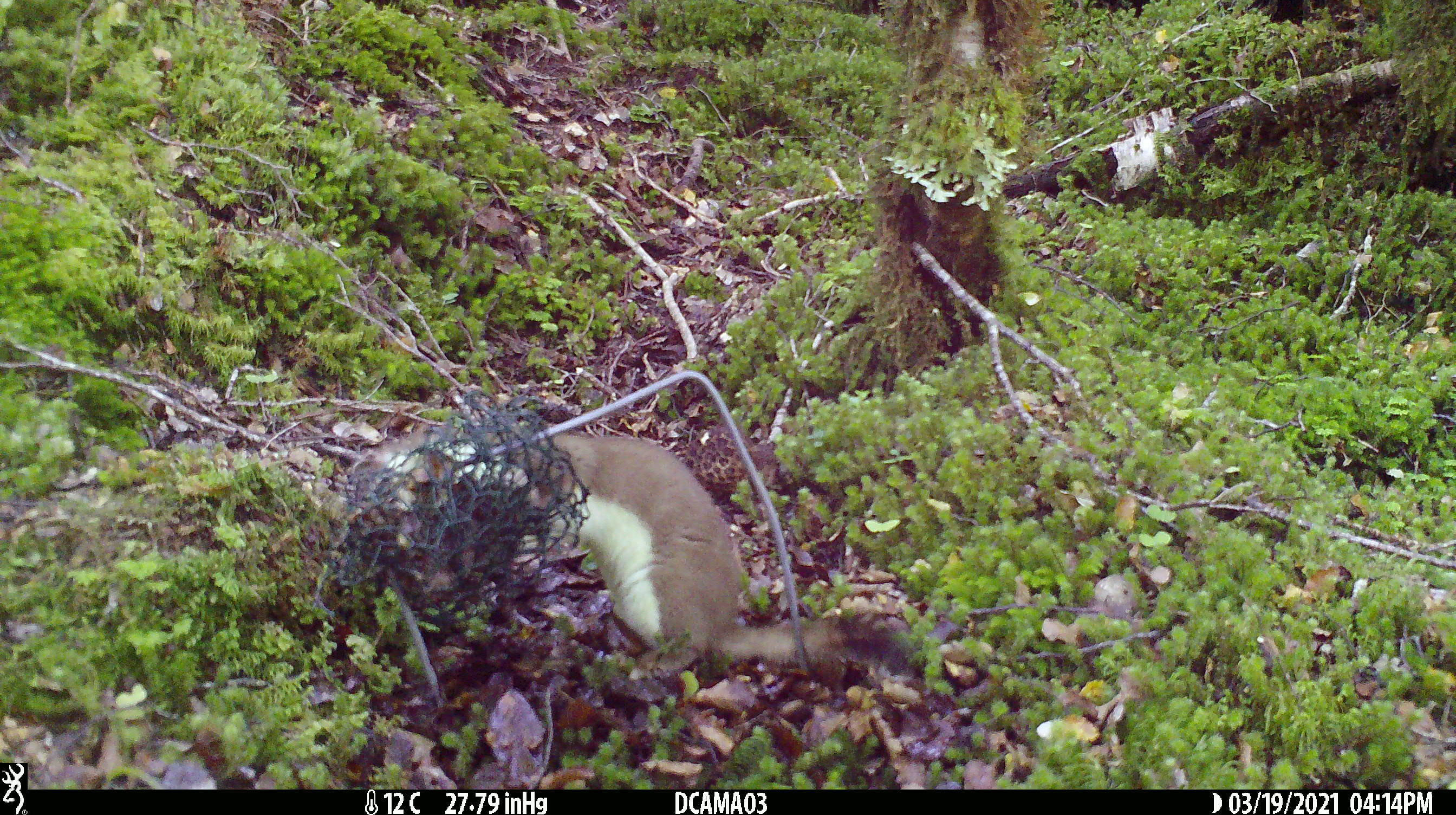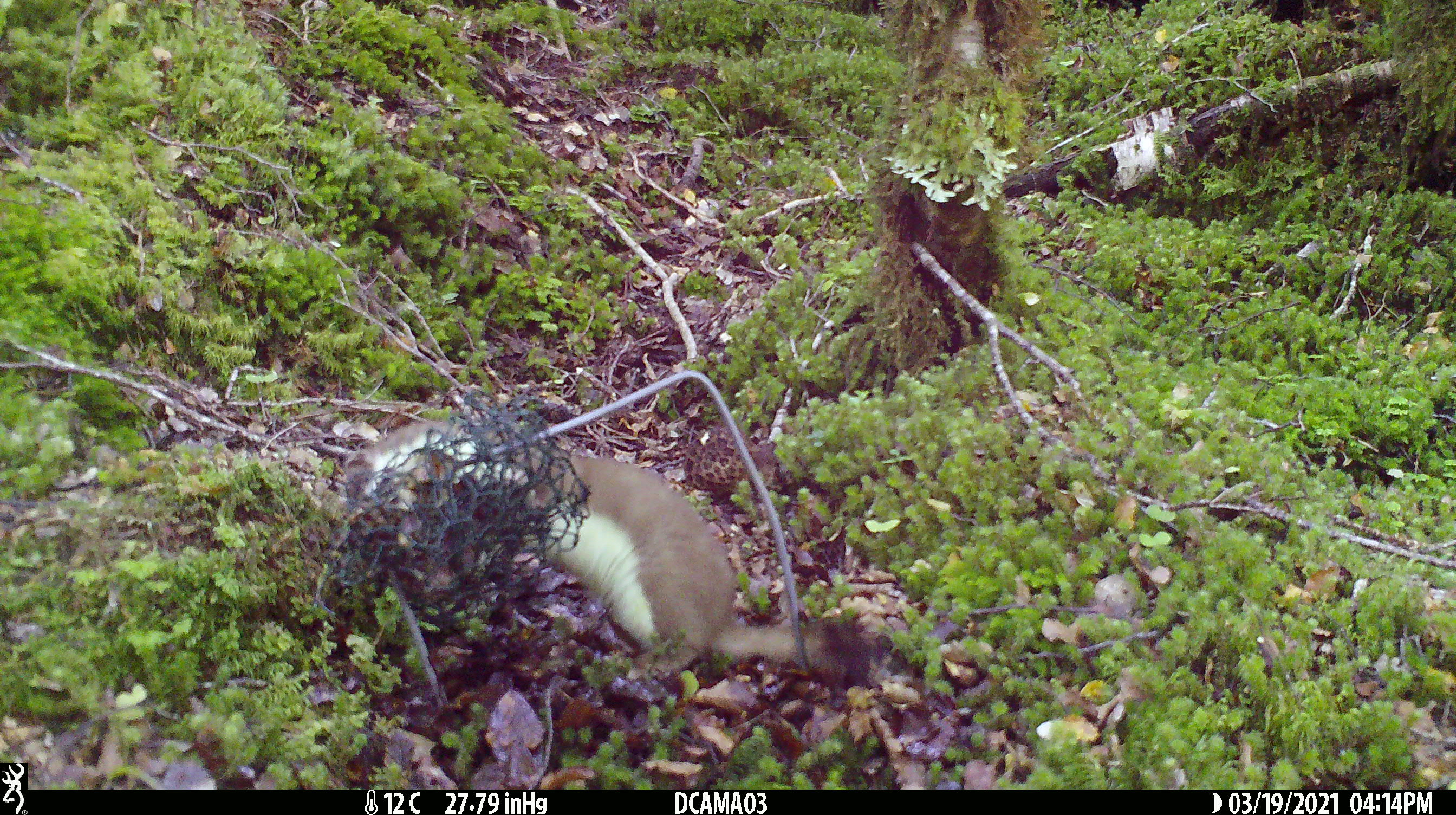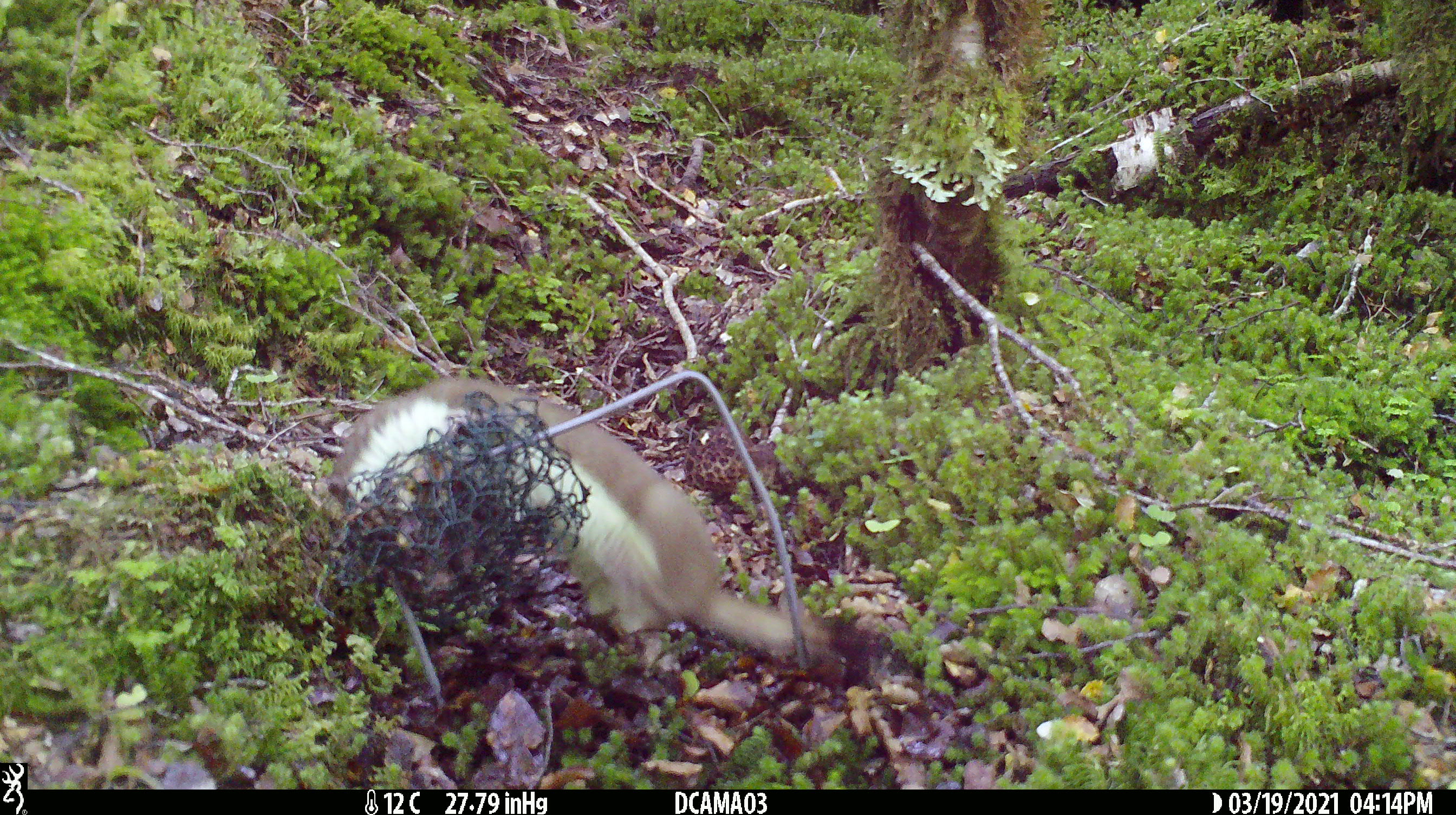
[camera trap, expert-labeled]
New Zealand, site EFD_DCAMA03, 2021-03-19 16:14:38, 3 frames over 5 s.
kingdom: Animalia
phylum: Chordata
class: Mammalia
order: Carnivora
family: Mustelidae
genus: Mustela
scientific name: Mustela erminea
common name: stoat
Stoat (Mustela erminea).